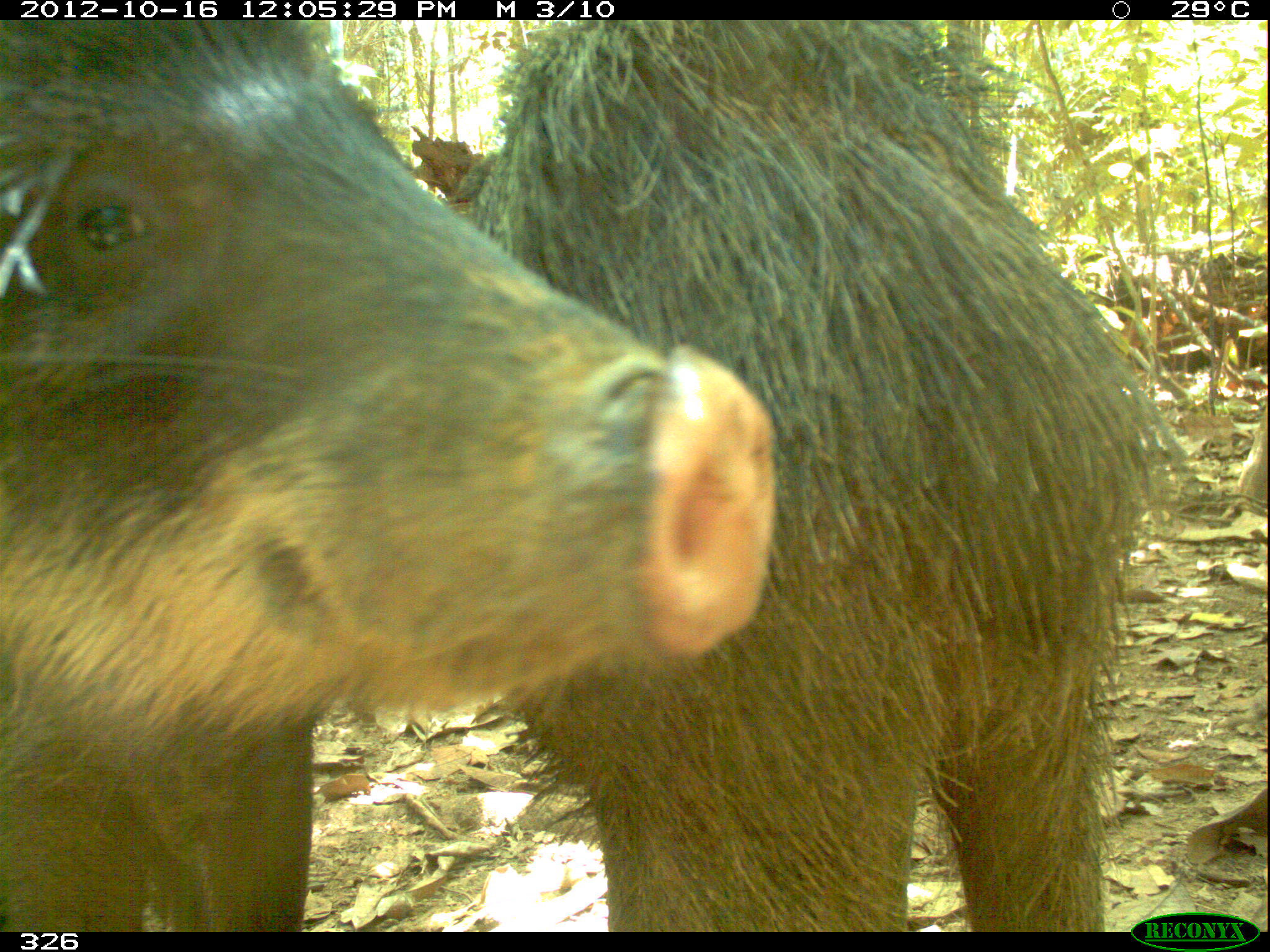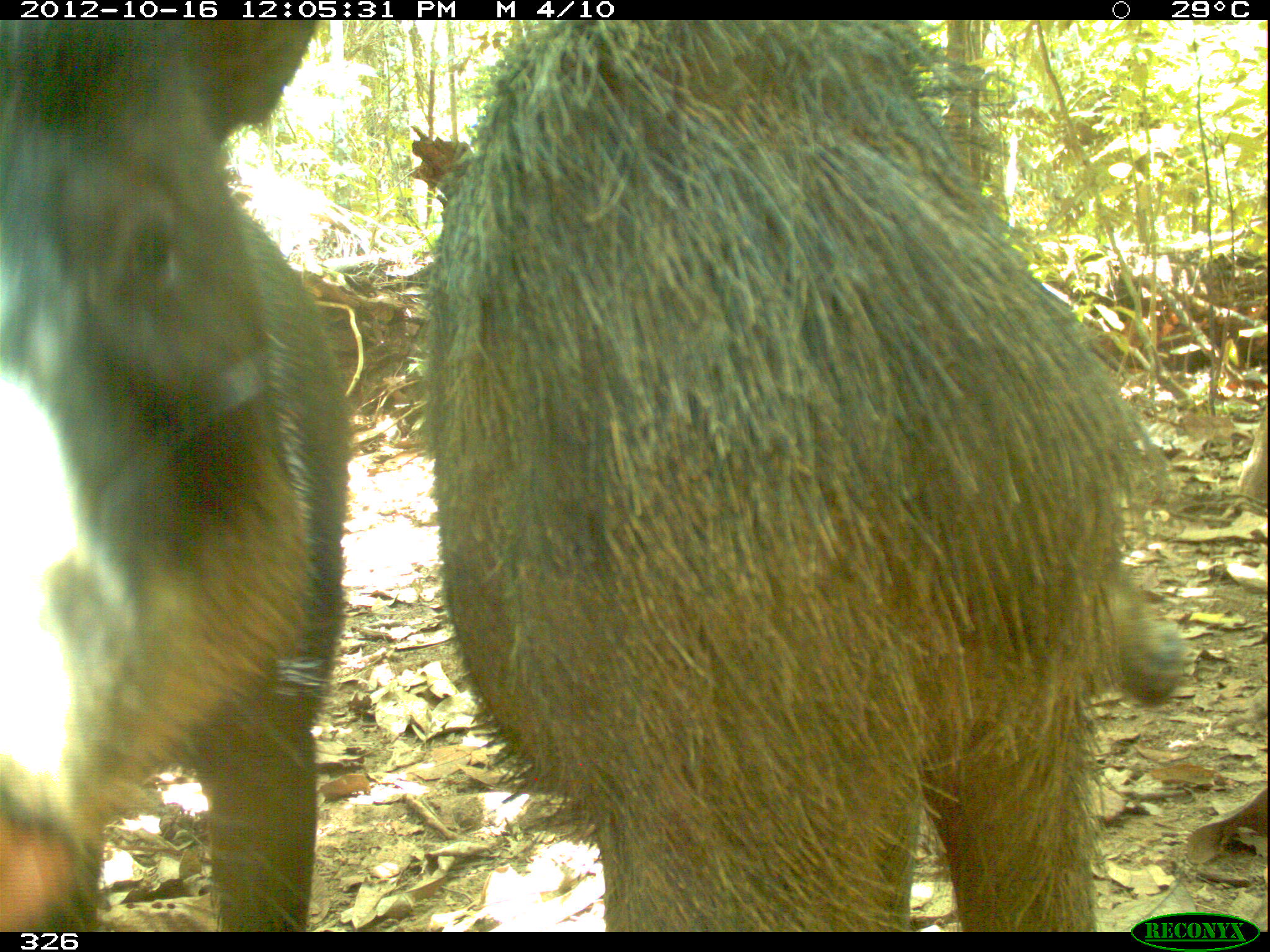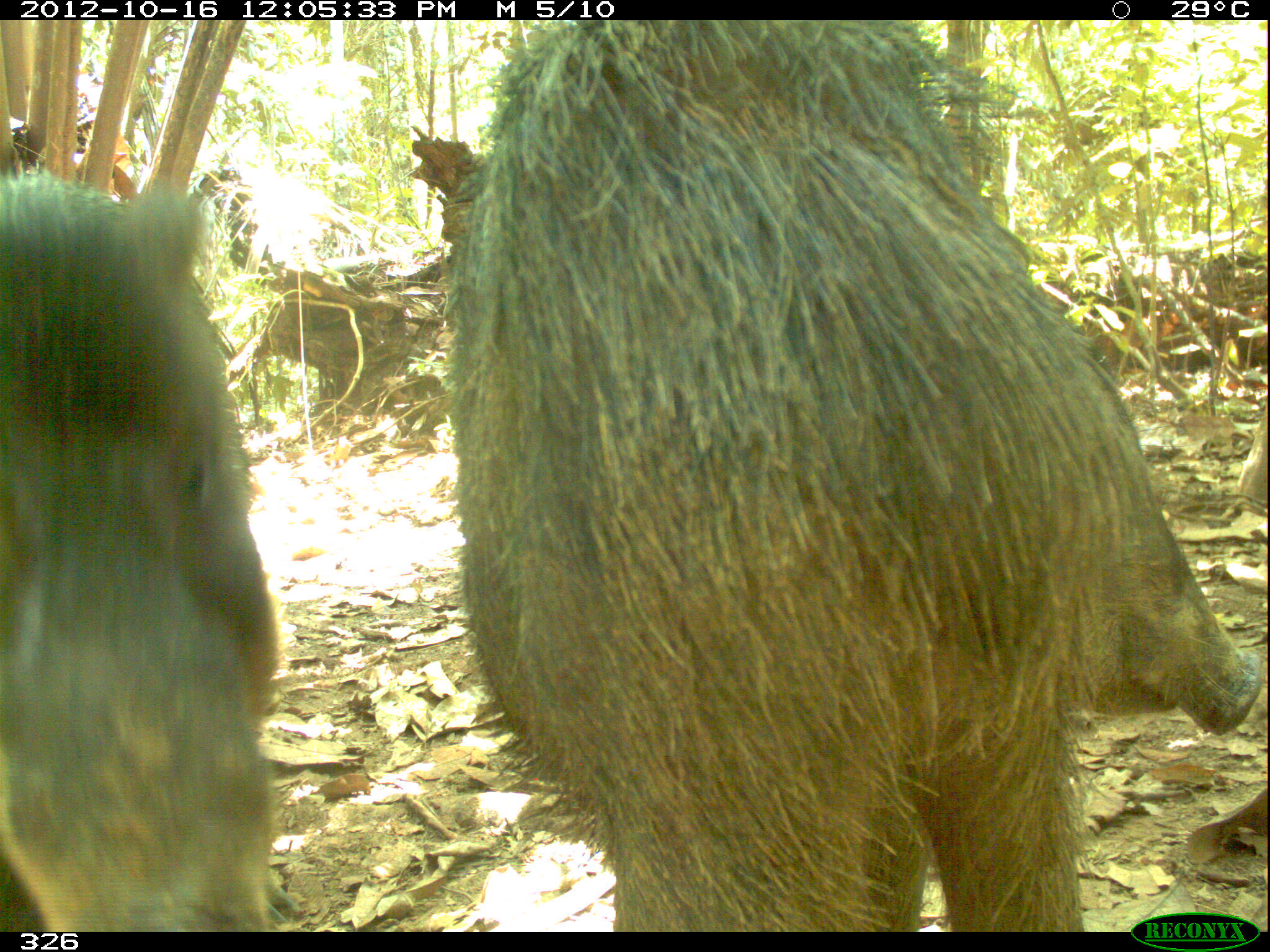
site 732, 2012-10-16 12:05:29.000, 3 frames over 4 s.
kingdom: Animalia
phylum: Chordata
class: Mammalia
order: Artiodactyla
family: Tayassuidae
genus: Tayassu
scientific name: Tayassu pecari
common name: white-lipped peccary